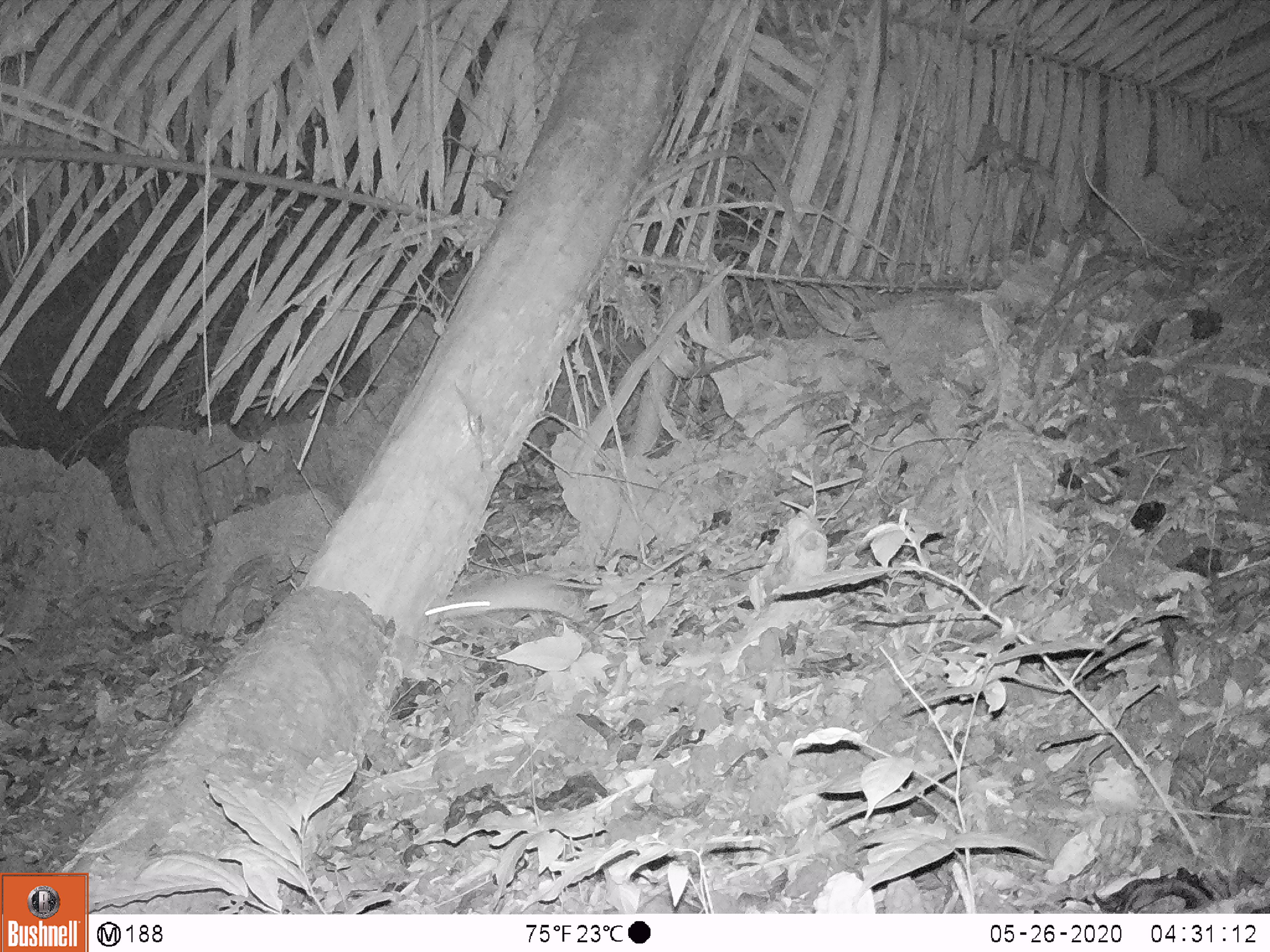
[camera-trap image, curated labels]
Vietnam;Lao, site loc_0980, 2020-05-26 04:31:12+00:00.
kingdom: Animalia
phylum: Chordata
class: Mammalia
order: Rodentia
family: Muridae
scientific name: Muridae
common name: old-world mice and rats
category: unidentified murid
Unidentified murid (old-world mice and rats) (Muridae). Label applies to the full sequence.